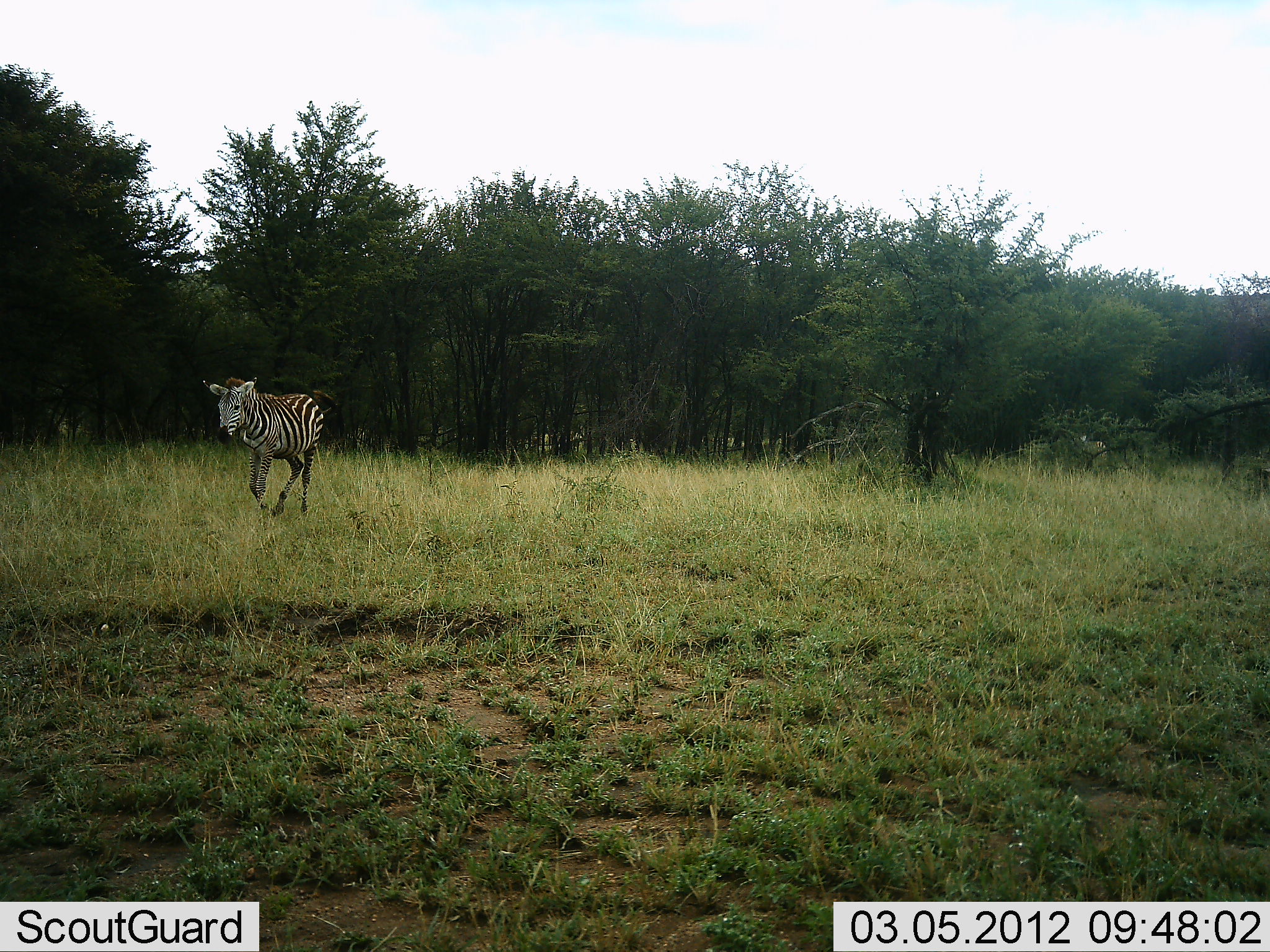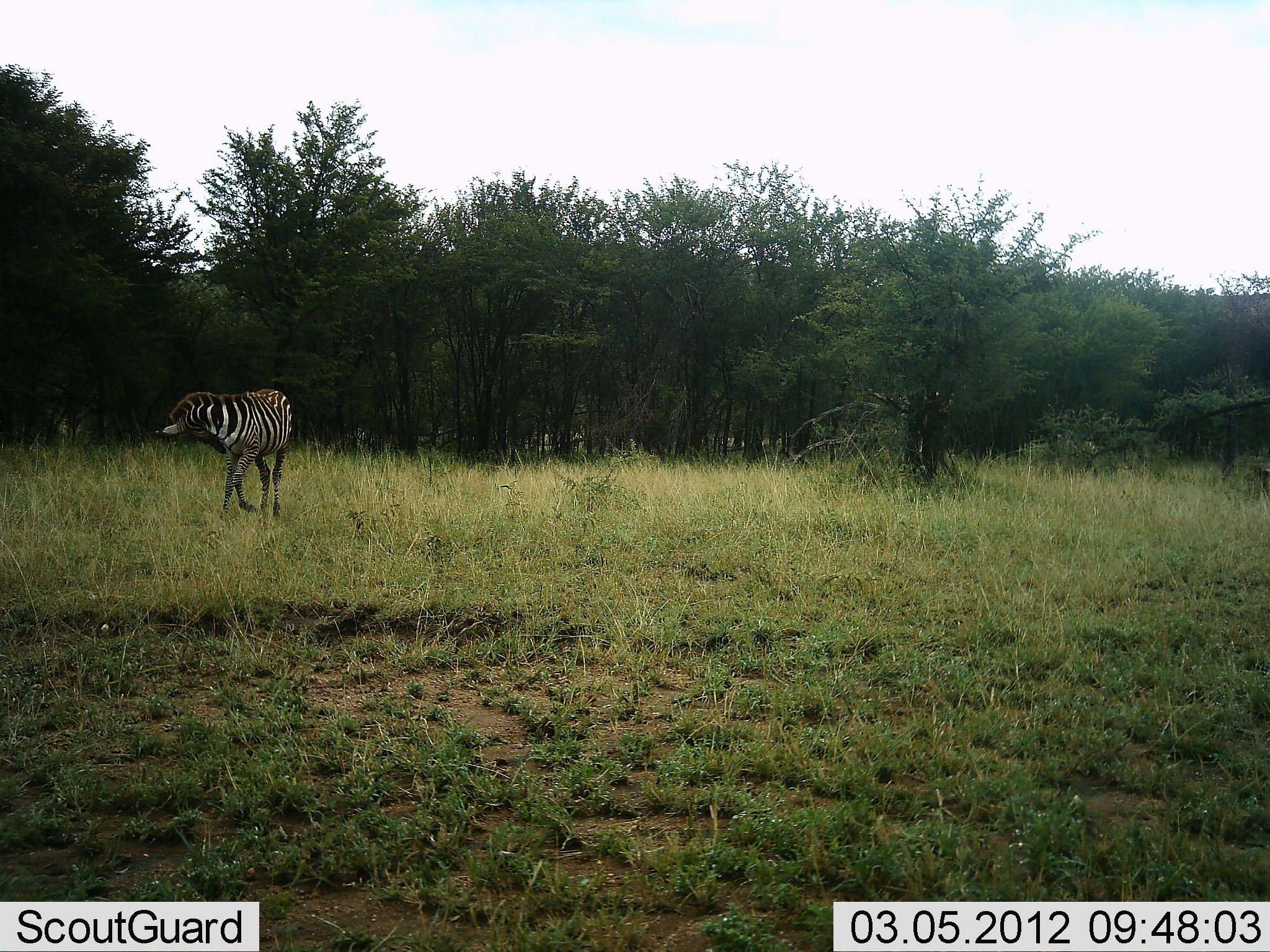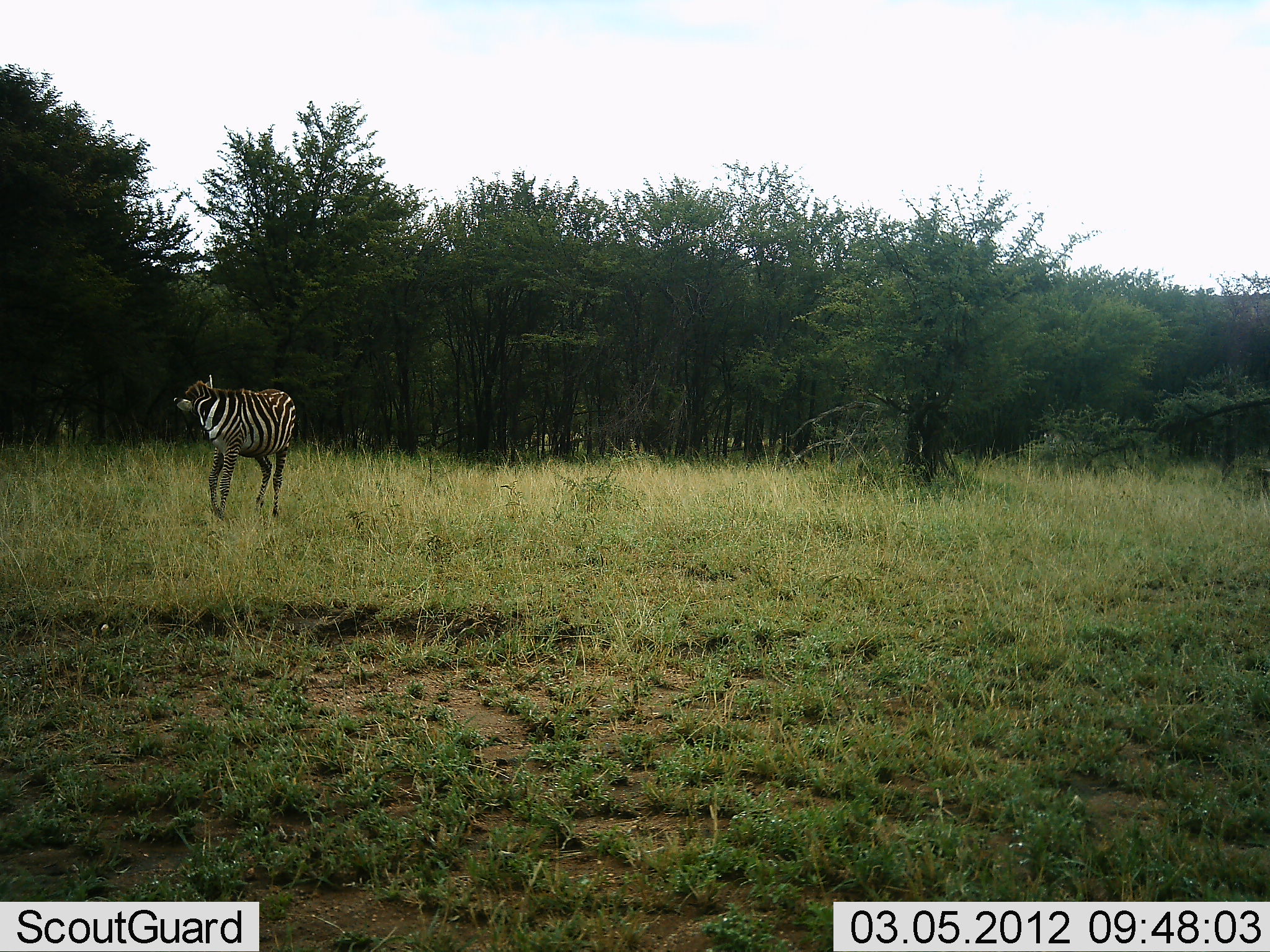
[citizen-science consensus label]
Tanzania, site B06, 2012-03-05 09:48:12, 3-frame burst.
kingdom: Animalia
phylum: Chordata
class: Mammalia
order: Perissodactyla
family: Equidae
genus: Equus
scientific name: Equus quagga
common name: plains zebra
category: zebra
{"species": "zebra (plains zebra) (Equus quagga)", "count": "2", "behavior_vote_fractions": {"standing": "28%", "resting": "0%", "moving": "78%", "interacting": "0%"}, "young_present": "39%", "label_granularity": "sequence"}